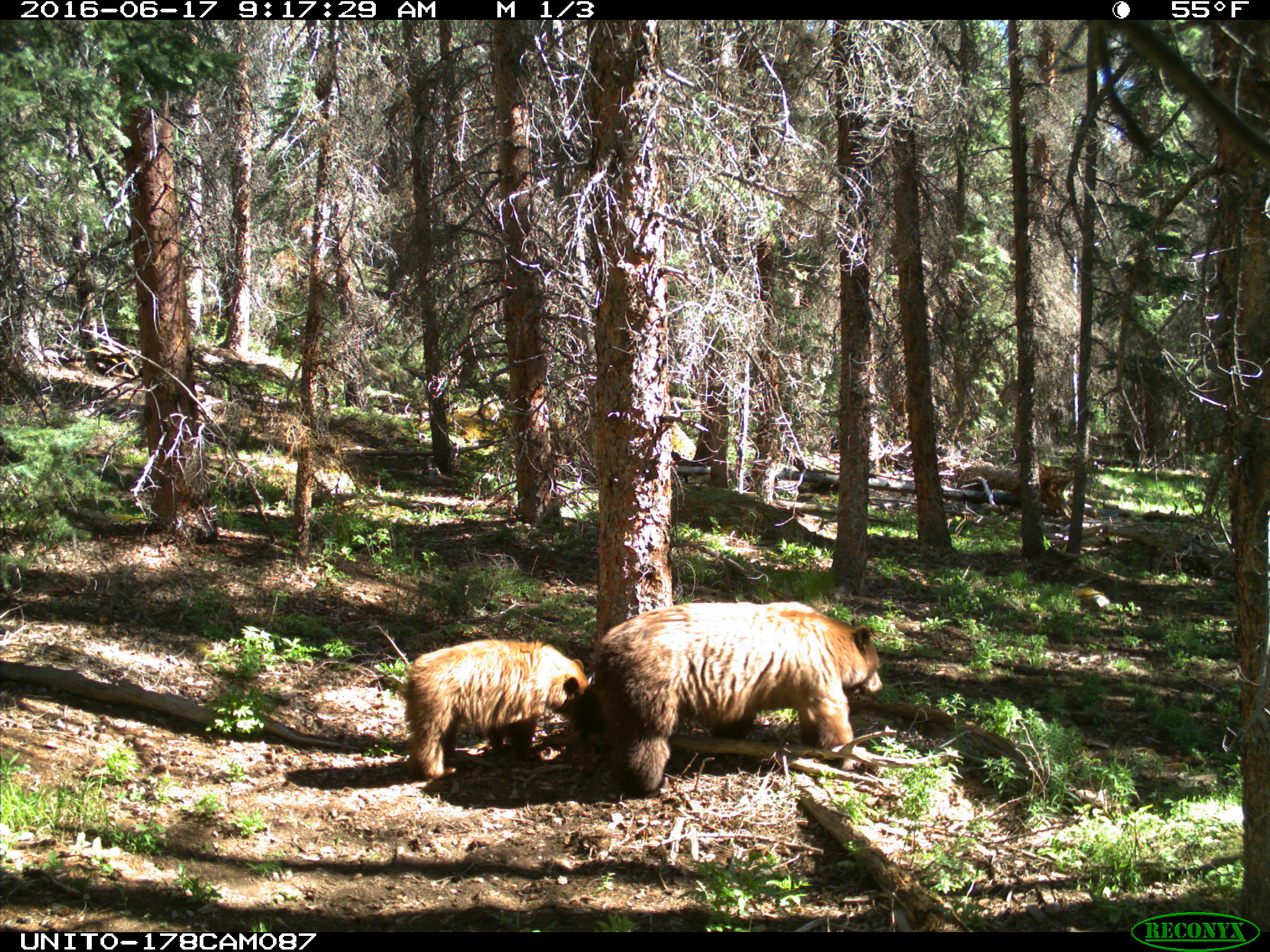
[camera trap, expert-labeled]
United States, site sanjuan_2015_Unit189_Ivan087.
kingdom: Animalia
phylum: Chordata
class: Mammalia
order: Carnivora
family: Ursidae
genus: Ursus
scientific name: Ursus americanus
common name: american black bear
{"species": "Ursus americanus (american black bear)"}